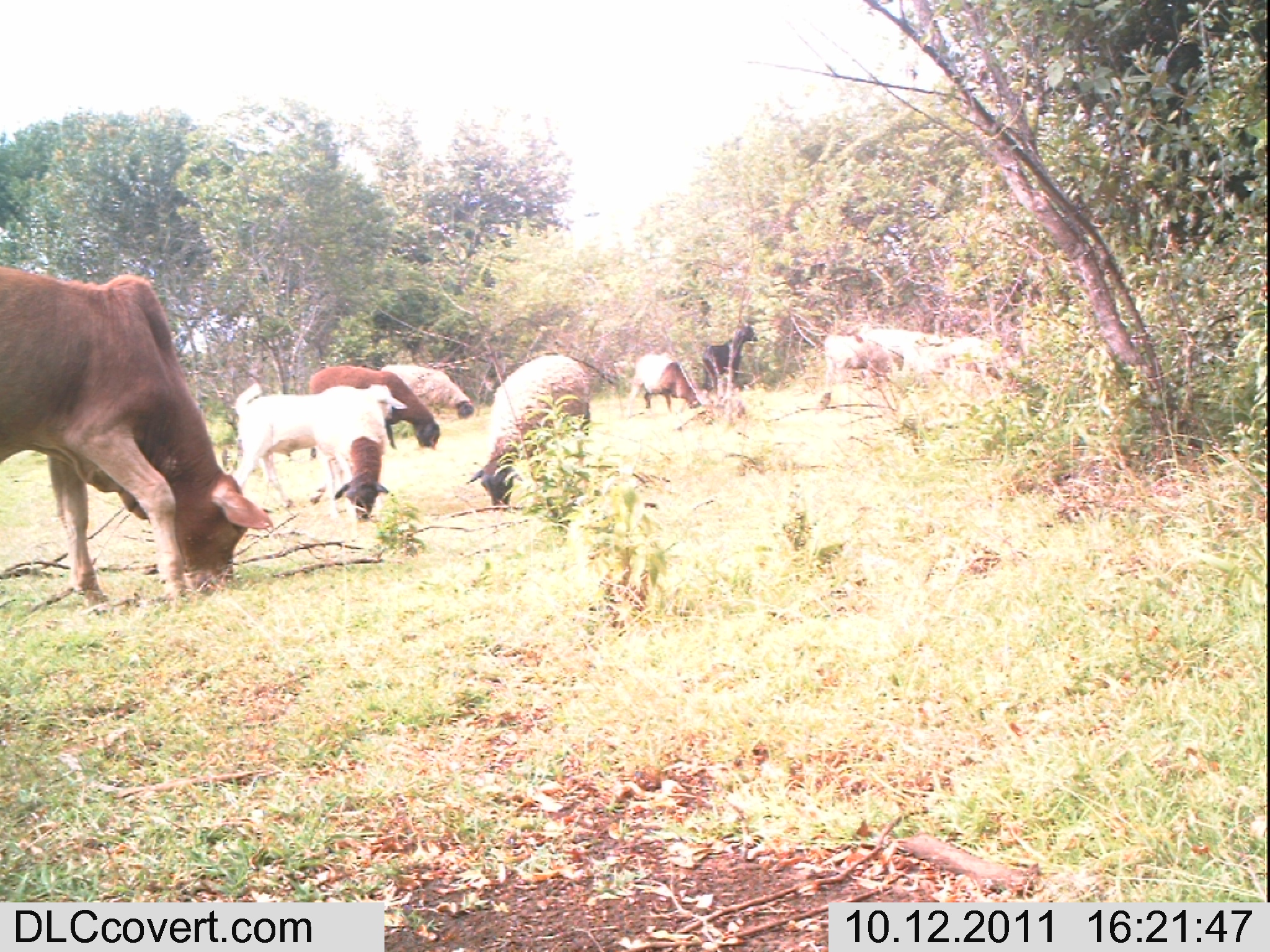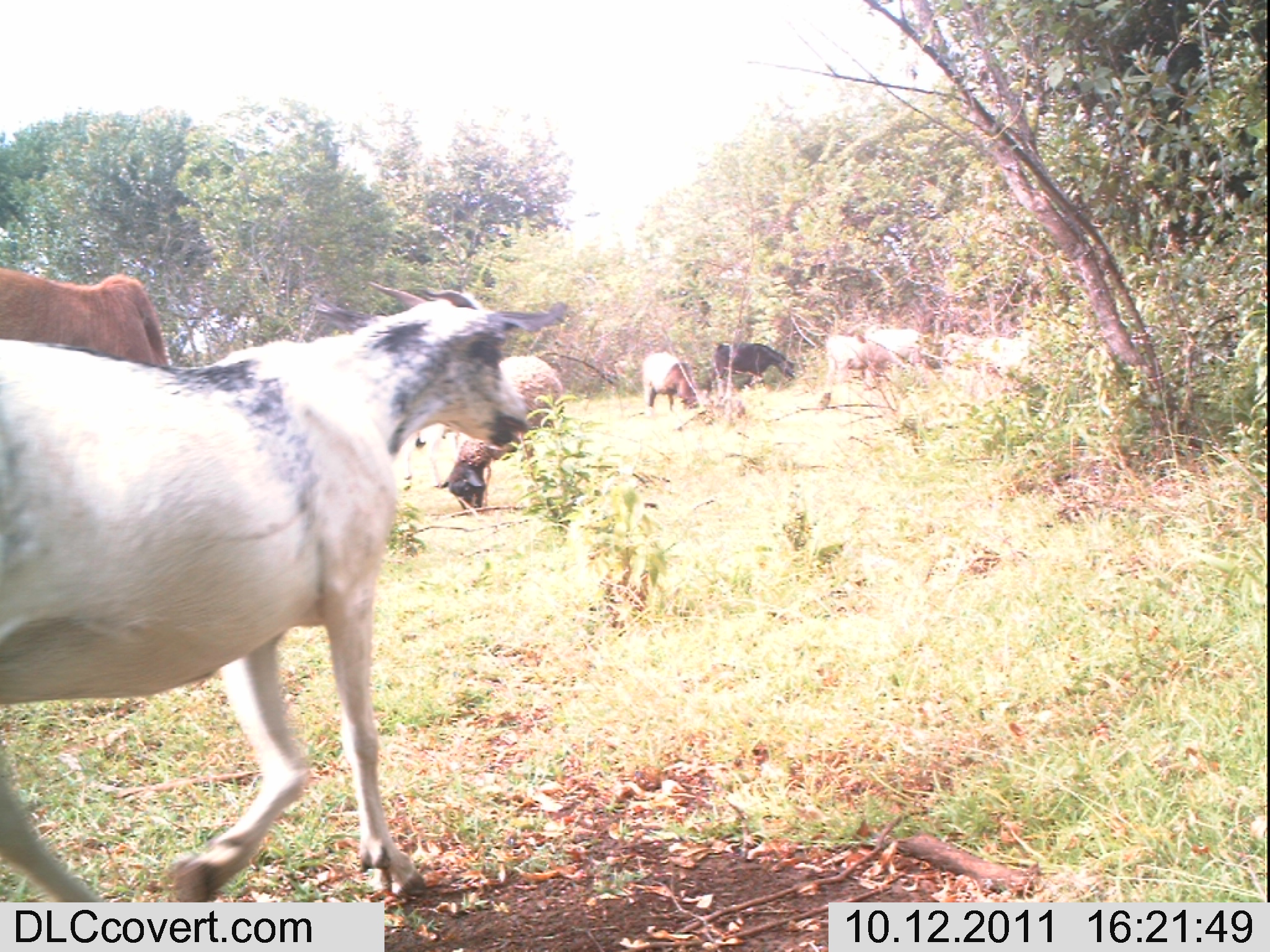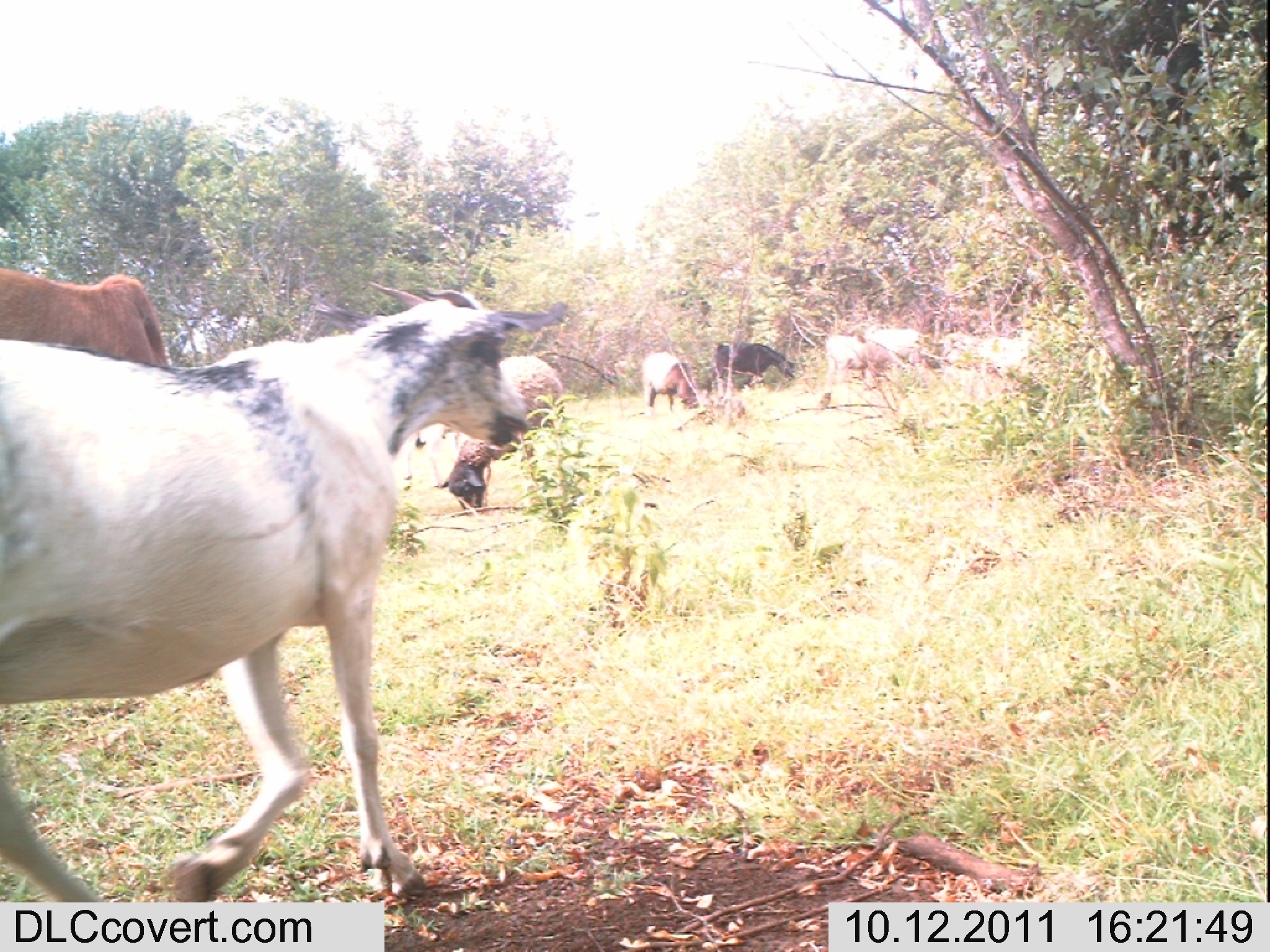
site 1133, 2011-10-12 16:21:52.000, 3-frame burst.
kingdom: Animalia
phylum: Chordata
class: Mammalia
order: Artiodactyla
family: Bovidae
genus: Capra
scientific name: Capra aegagrus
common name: wild goat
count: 9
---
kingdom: Animalia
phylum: Chordata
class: Mammalia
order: Artiodactyla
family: Bovidae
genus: Bos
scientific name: Bos taurus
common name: domestic cattle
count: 1